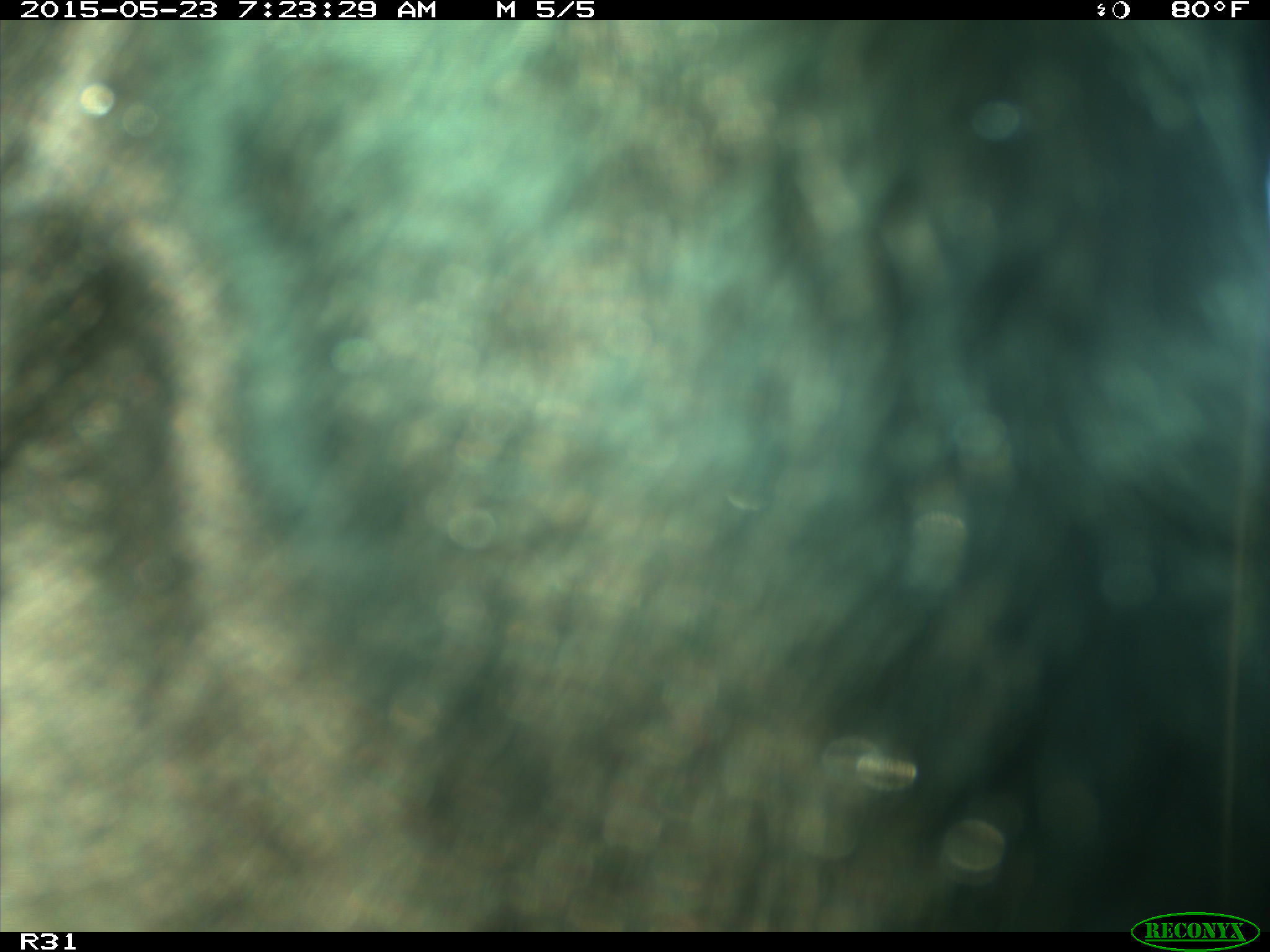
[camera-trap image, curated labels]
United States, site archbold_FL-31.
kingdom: Animalia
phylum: Chordata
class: Mammalia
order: Artiodactyla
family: Bovidae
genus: Bos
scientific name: Bos taurus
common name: domestic cow